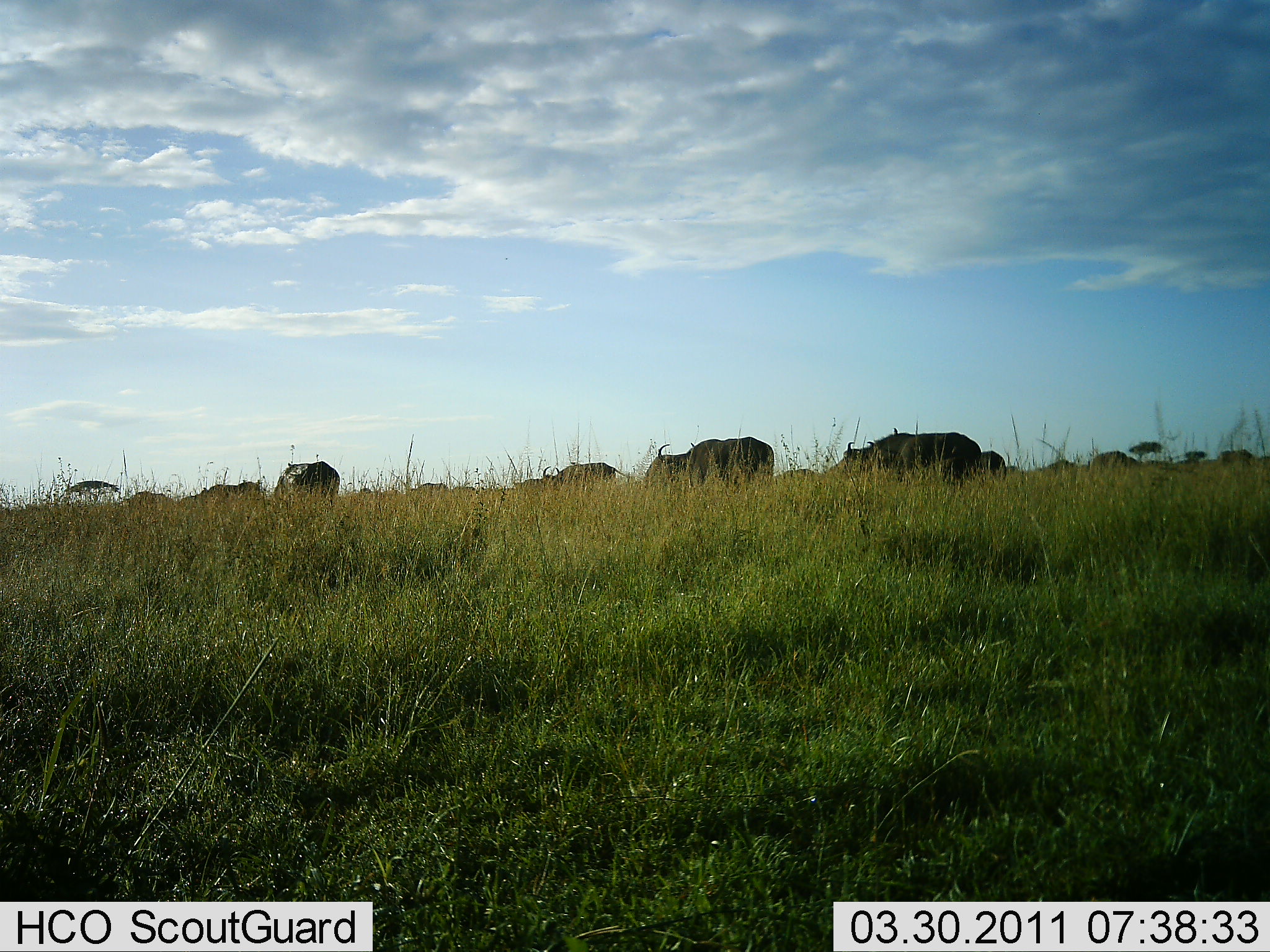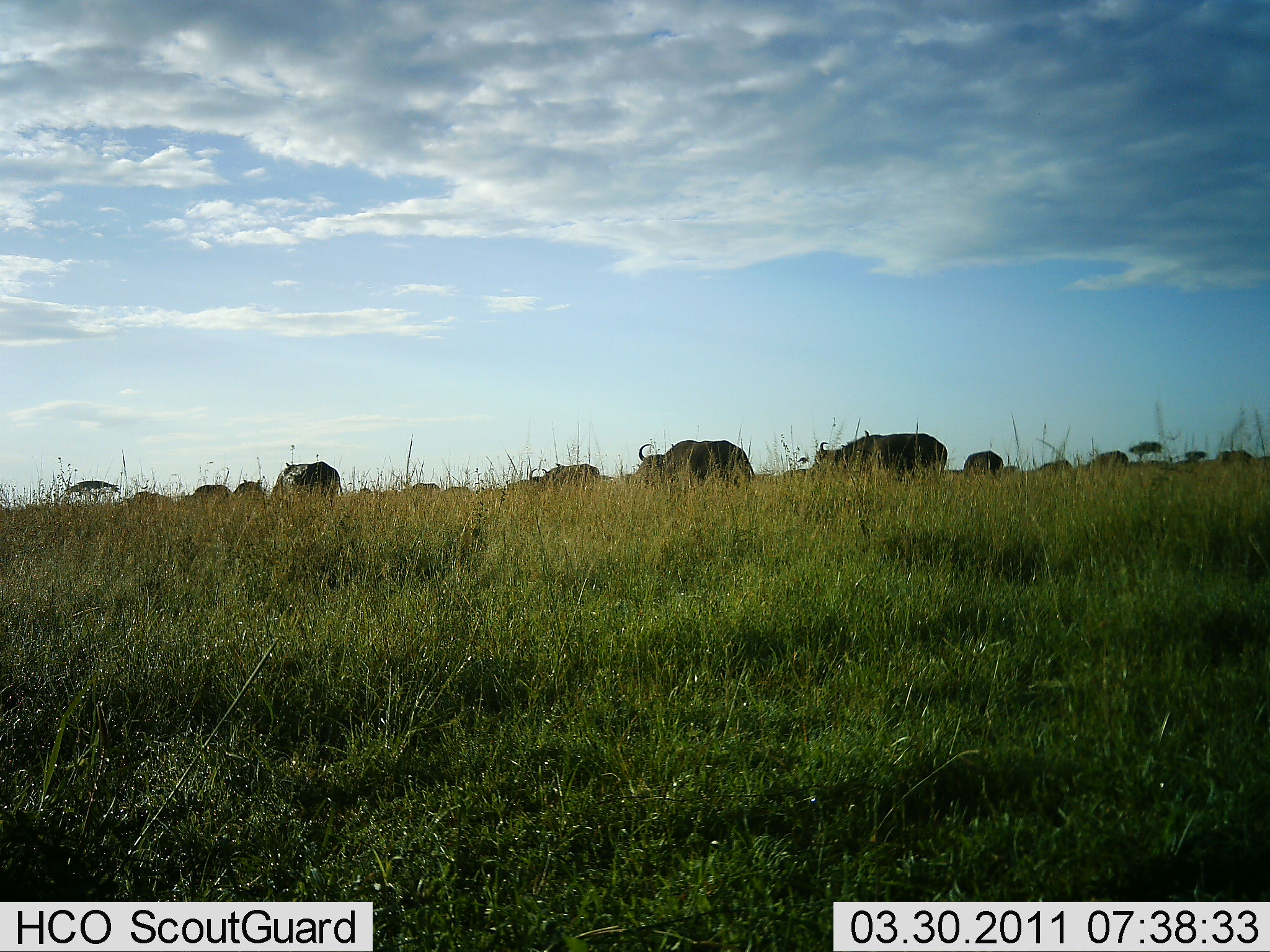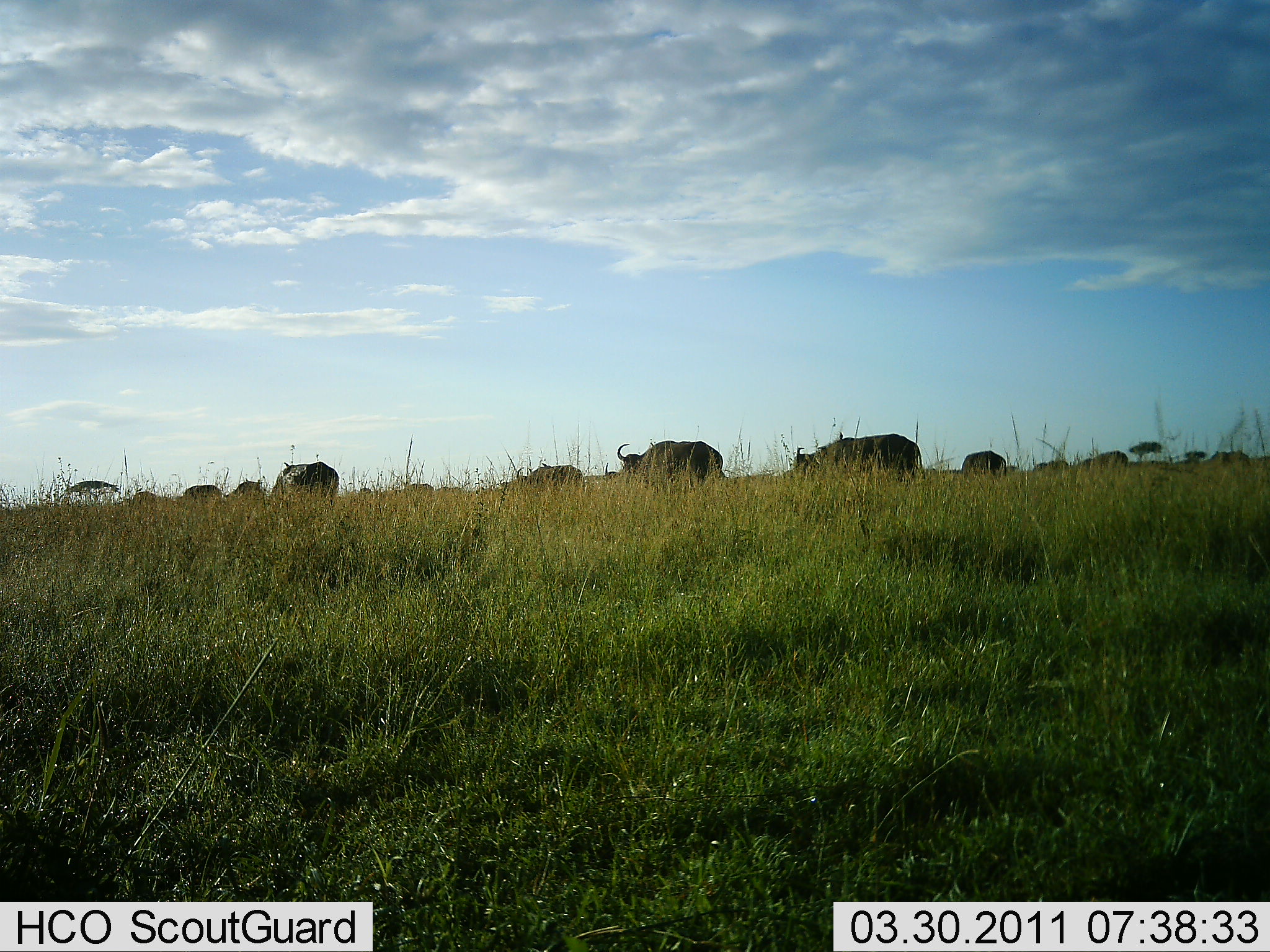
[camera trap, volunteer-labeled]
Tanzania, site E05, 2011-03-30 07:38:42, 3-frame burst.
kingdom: Animalia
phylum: Chordata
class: Mammalia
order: Artiodactyla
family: Bovidae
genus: Connochaetes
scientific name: Connochaetes taurinus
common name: blue wildebeest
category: wildebeest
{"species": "wildebeest (blue wildebeest) (Connochaetes taurinus)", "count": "11-50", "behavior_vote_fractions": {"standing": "25%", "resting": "0%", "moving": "92%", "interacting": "0%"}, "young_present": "0%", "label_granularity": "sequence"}